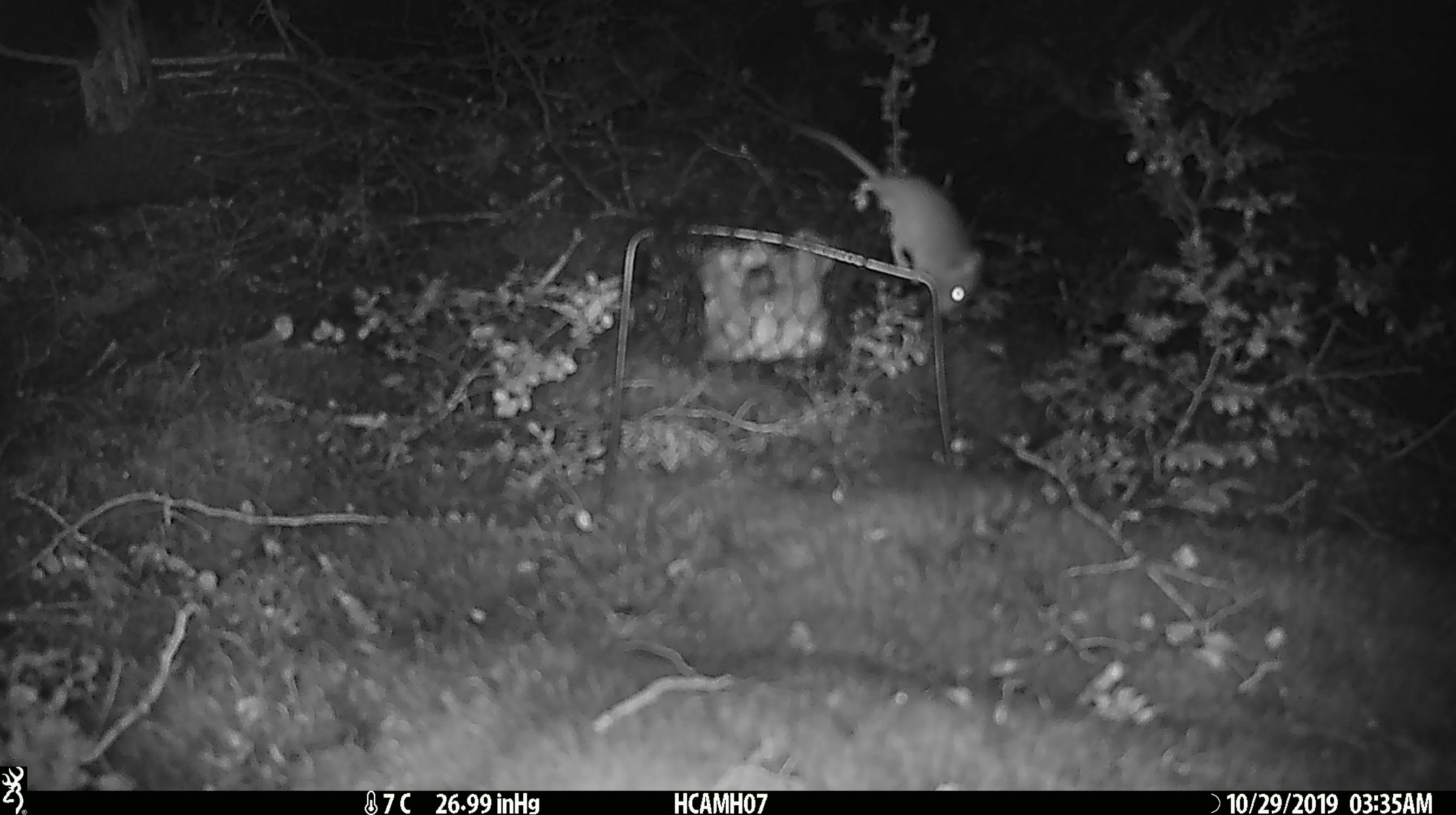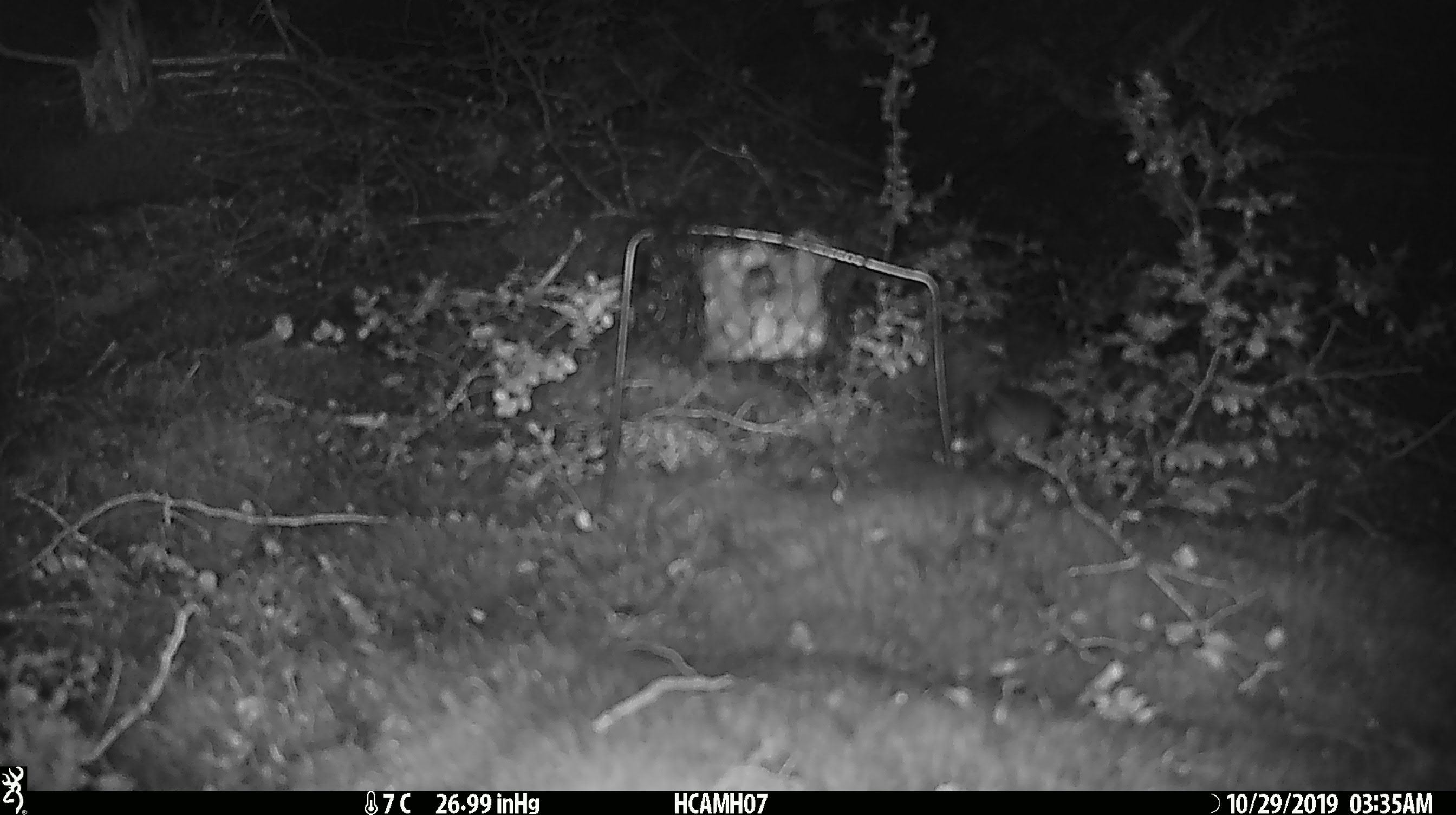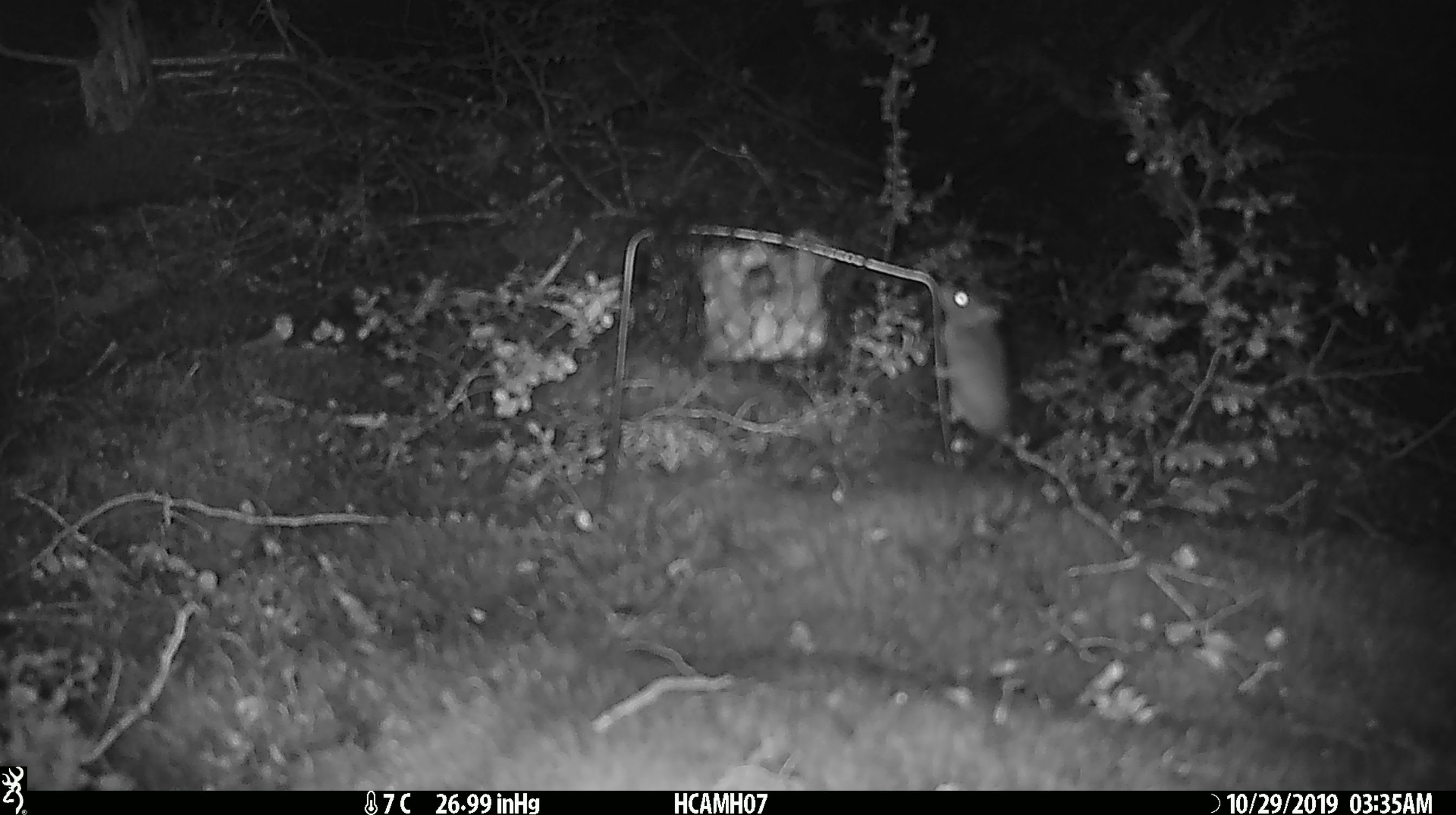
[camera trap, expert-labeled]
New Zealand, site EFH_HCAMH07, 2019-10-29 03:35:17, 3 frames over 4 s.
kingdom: Animalia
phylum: Chordata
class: Mammalia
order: Rodentia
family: Muridae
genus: Mus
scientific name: Mus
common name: mouse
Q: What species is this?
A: Mouse (Mus).